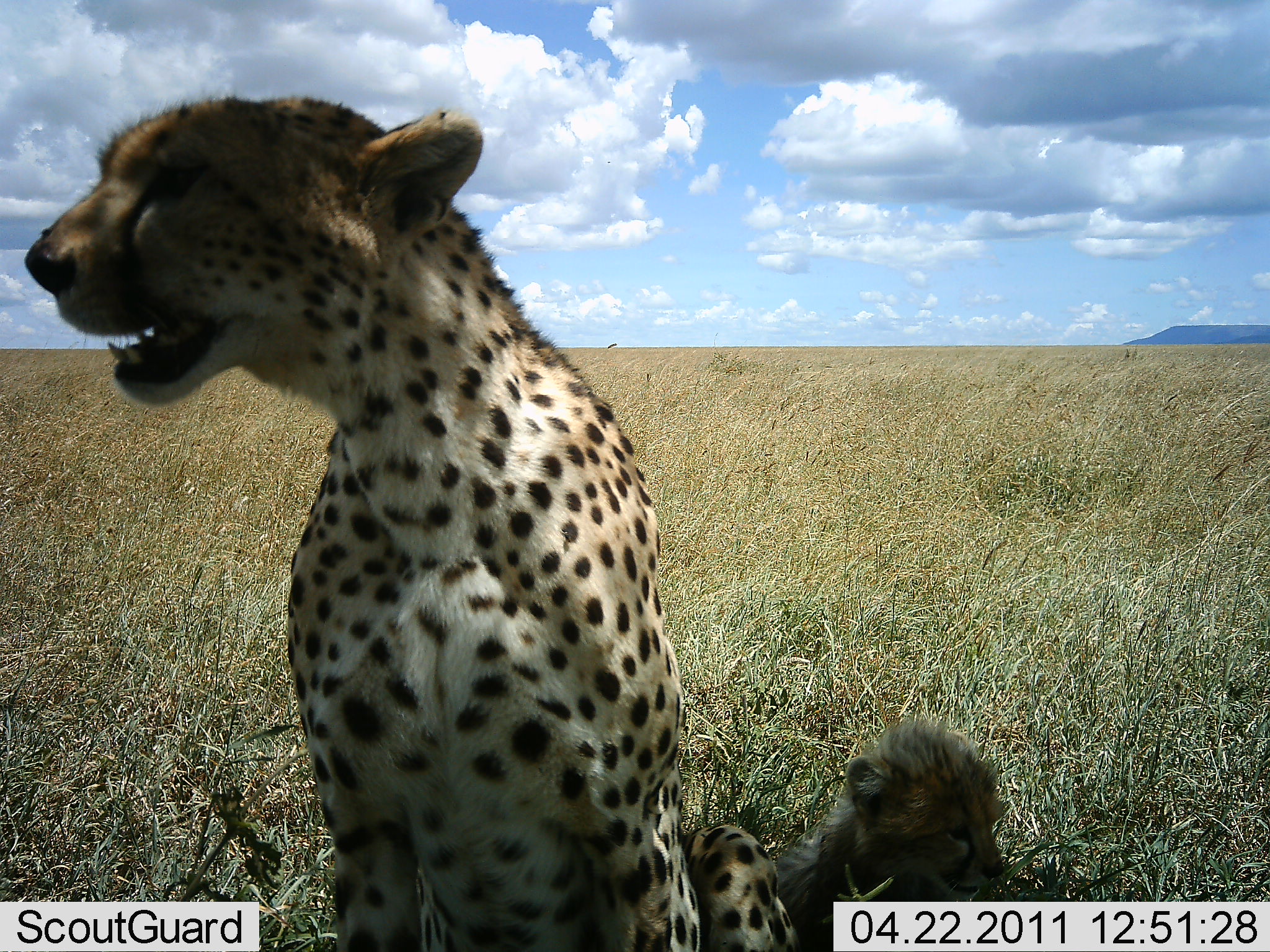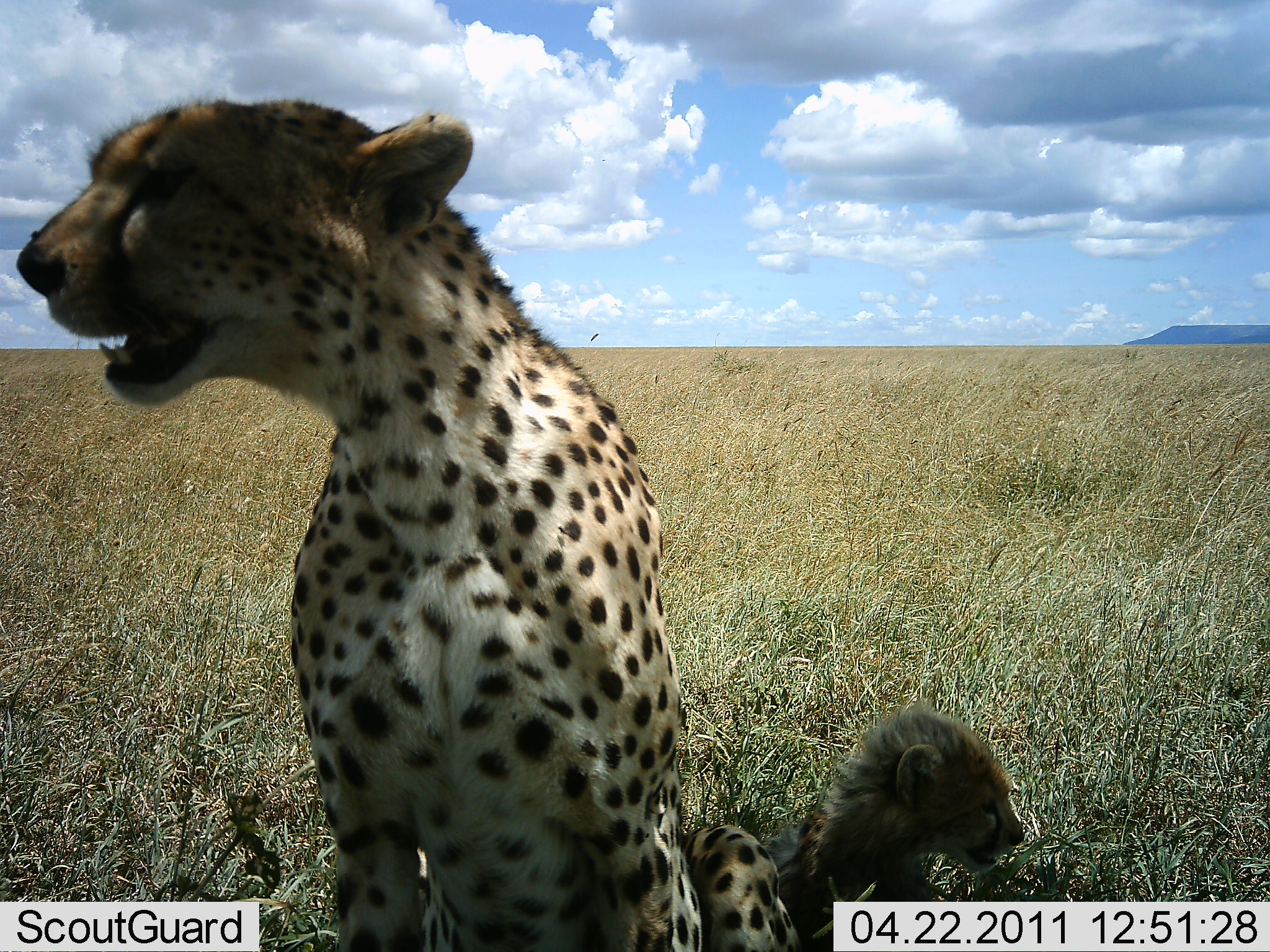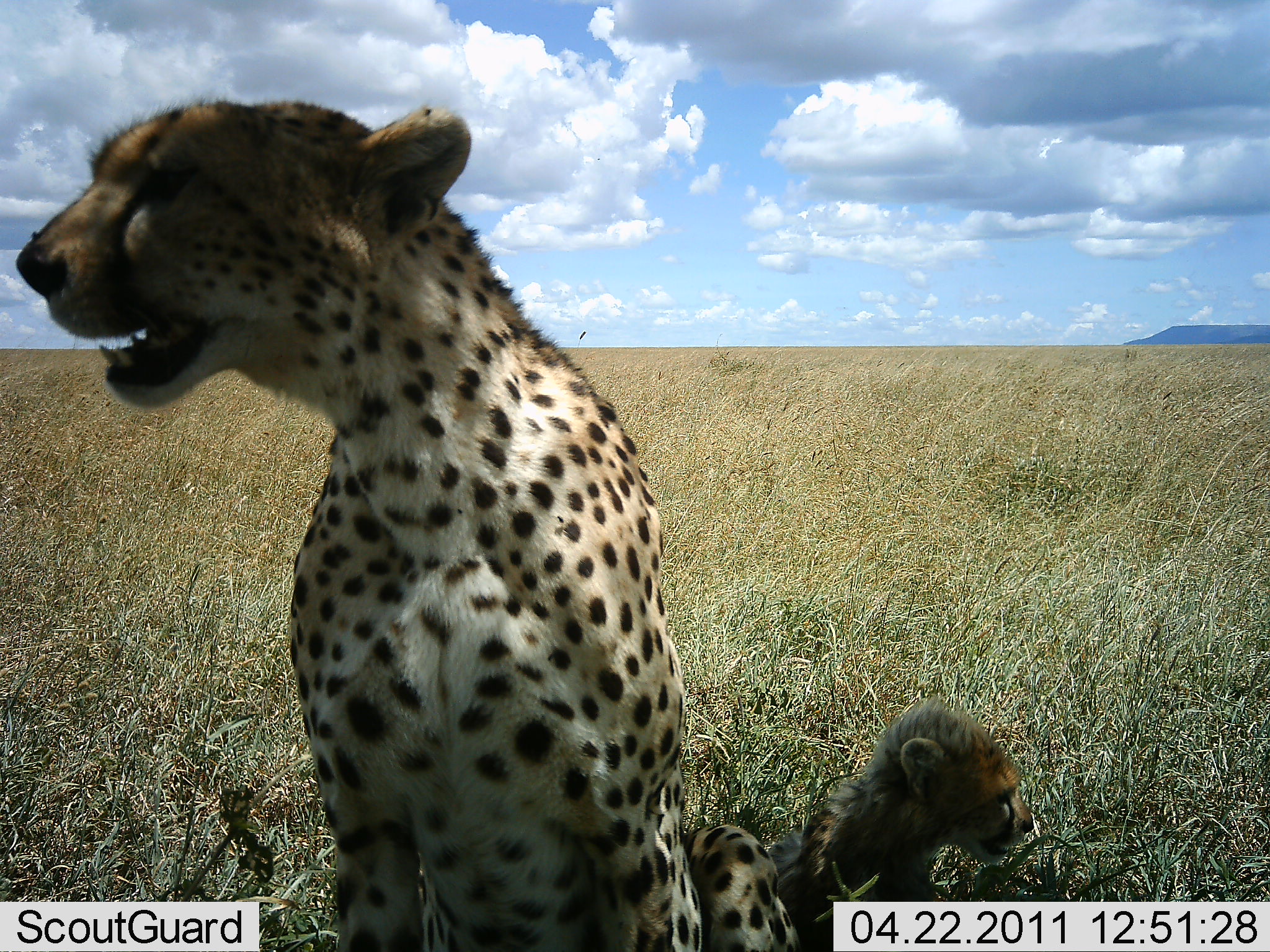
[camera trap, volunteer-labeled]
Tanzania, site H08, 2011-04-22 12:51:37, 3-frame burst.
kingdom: Animalia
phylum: Chordata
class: Mammalia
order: Carnivora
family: Felidae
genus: Acinonyx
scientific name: Acinonyx jubatus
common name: cheetah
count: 2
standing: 25%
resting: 75%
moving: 0%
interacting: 0%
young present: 100%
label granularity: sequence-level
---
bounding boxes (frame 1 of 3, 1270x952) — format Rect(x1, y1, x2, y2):
animal: Rect(23, 92, 687, 713)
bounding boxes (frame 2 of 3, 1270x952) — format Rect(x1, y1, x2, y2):
animal: Rect(13, 93, 1009, 774); Rect(843, 699, 1004, 774)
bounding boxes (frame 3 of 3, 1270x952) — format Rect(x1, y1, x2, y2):
animal: Rect(16, 96, 811, 950); Rect(767, 695, 1034, 952)